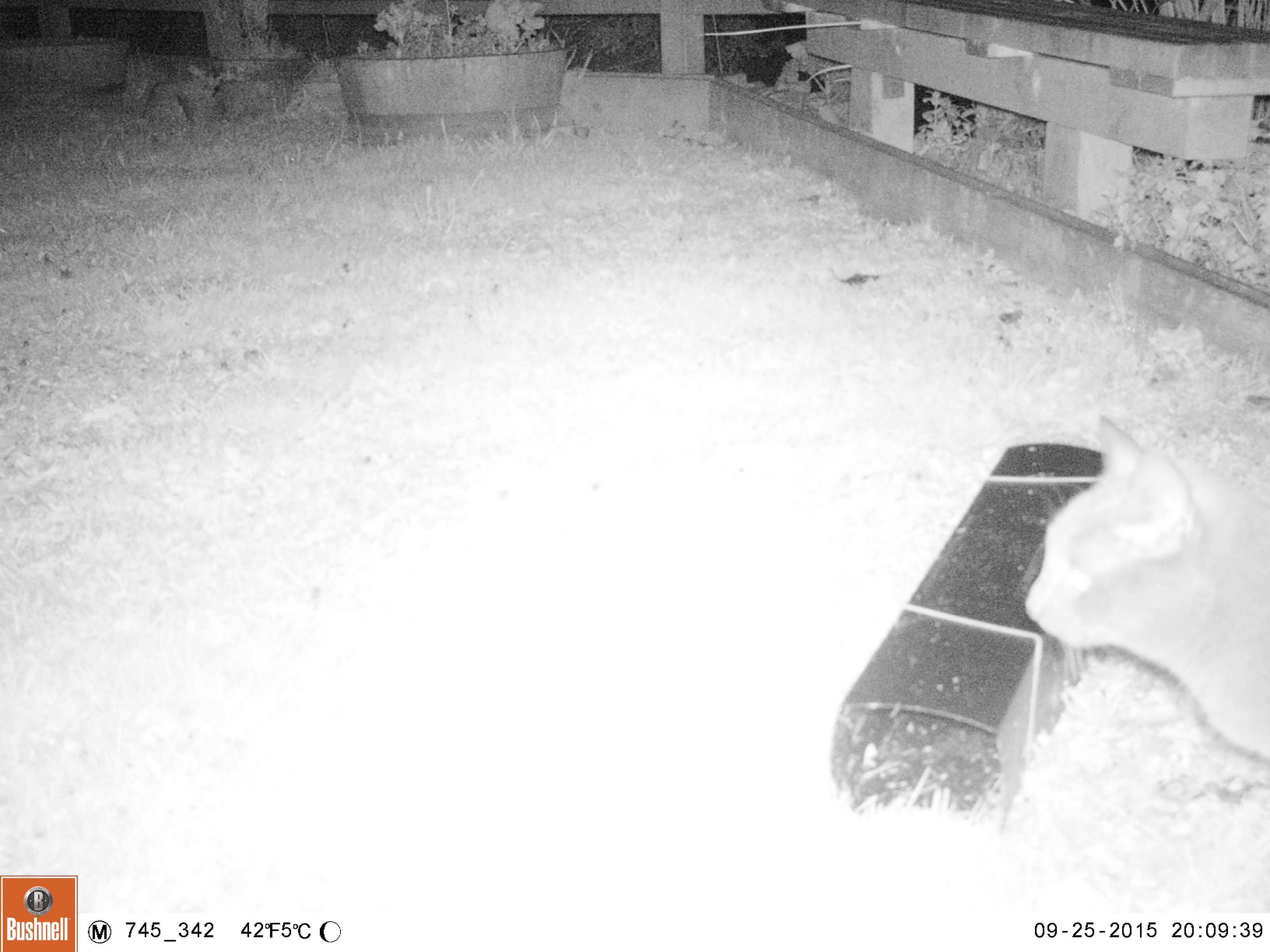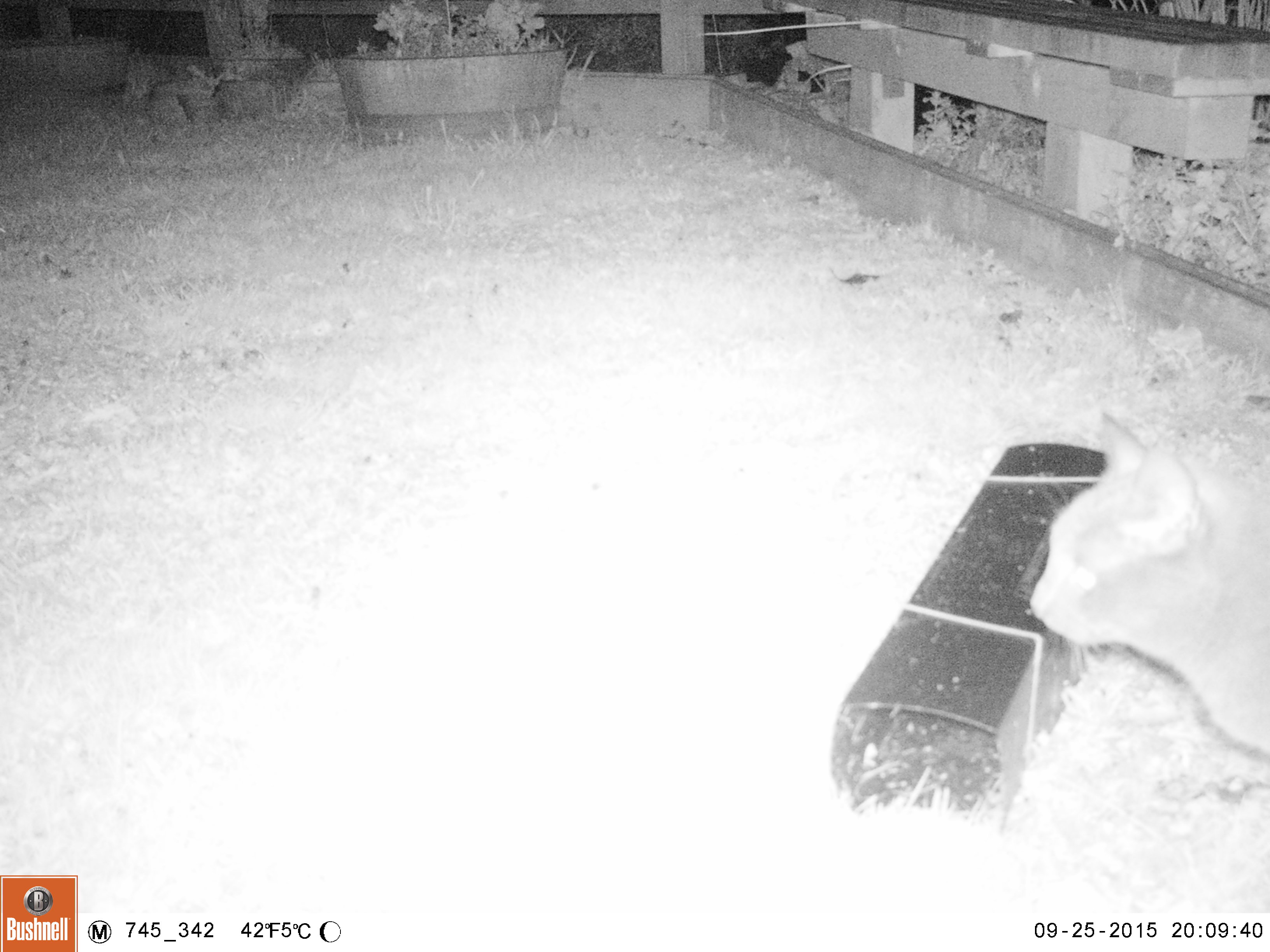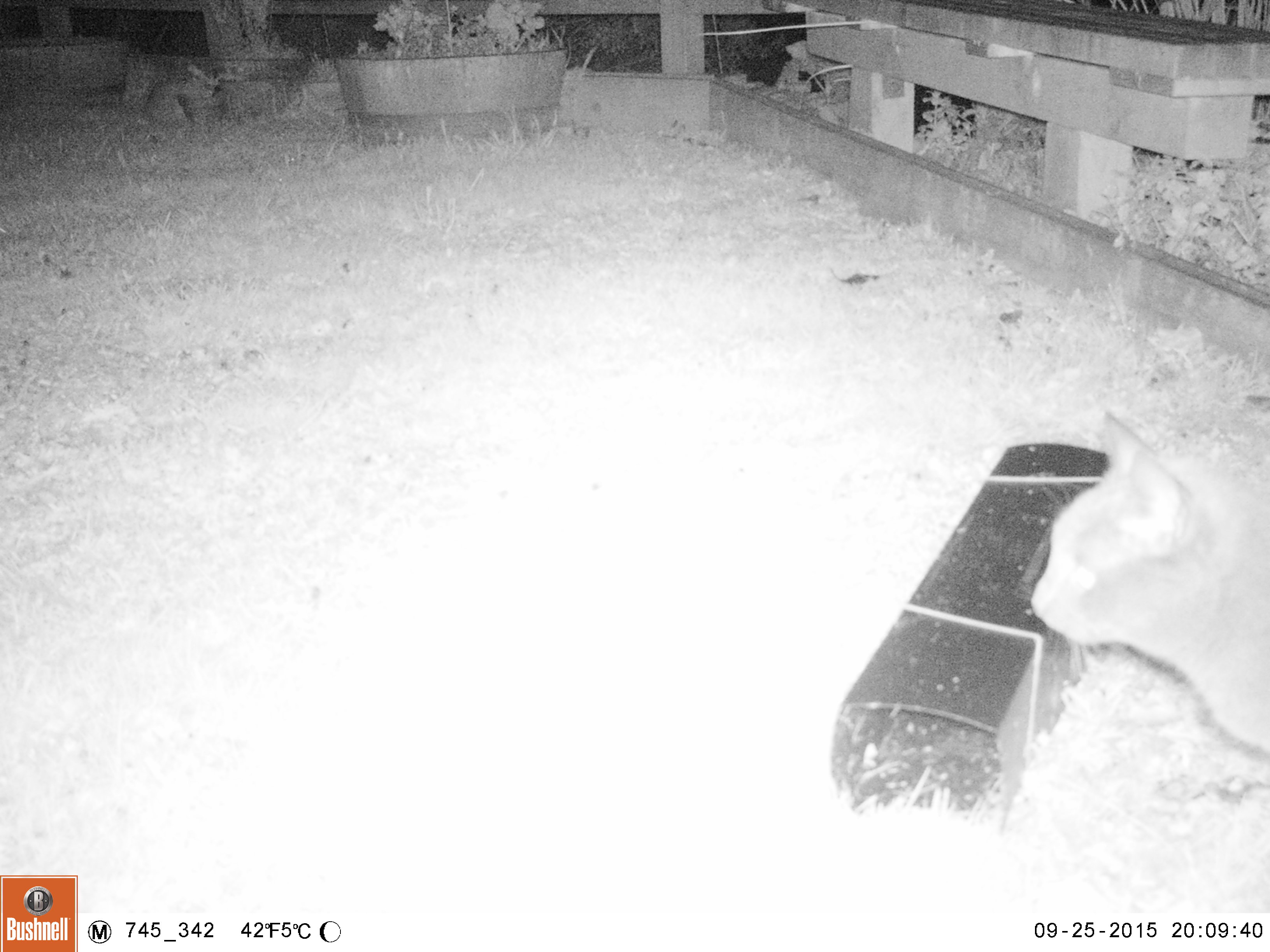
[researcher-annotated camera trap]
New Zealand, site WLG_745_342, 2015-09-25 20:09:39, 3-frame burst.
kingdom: Animalia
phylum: Chordata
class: Mammalia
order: Carnivora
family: Felidae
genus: Felis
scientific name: Felis catus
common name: domestic cat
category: cat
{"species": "cat (domestic cat) (Felis catus)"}